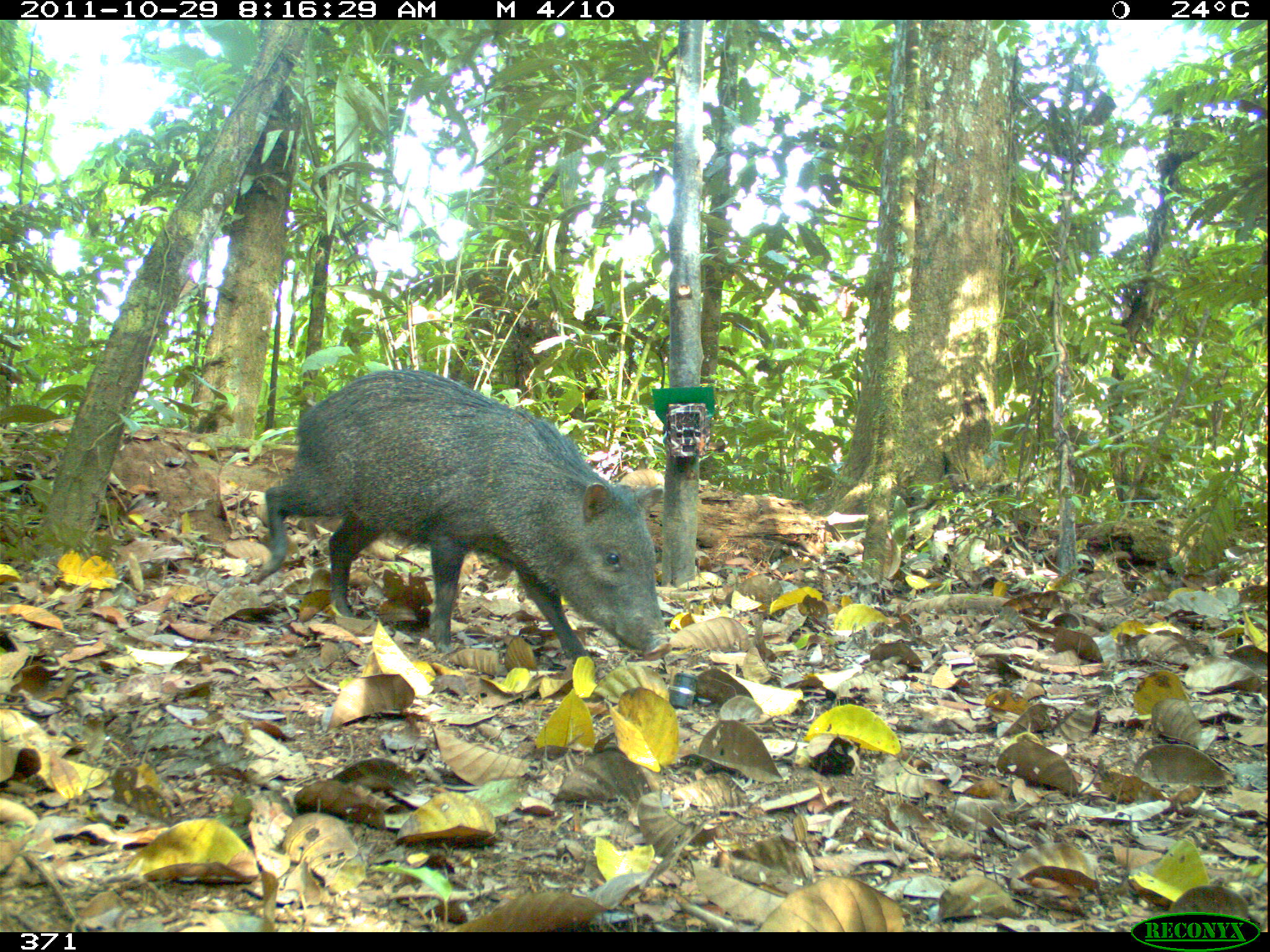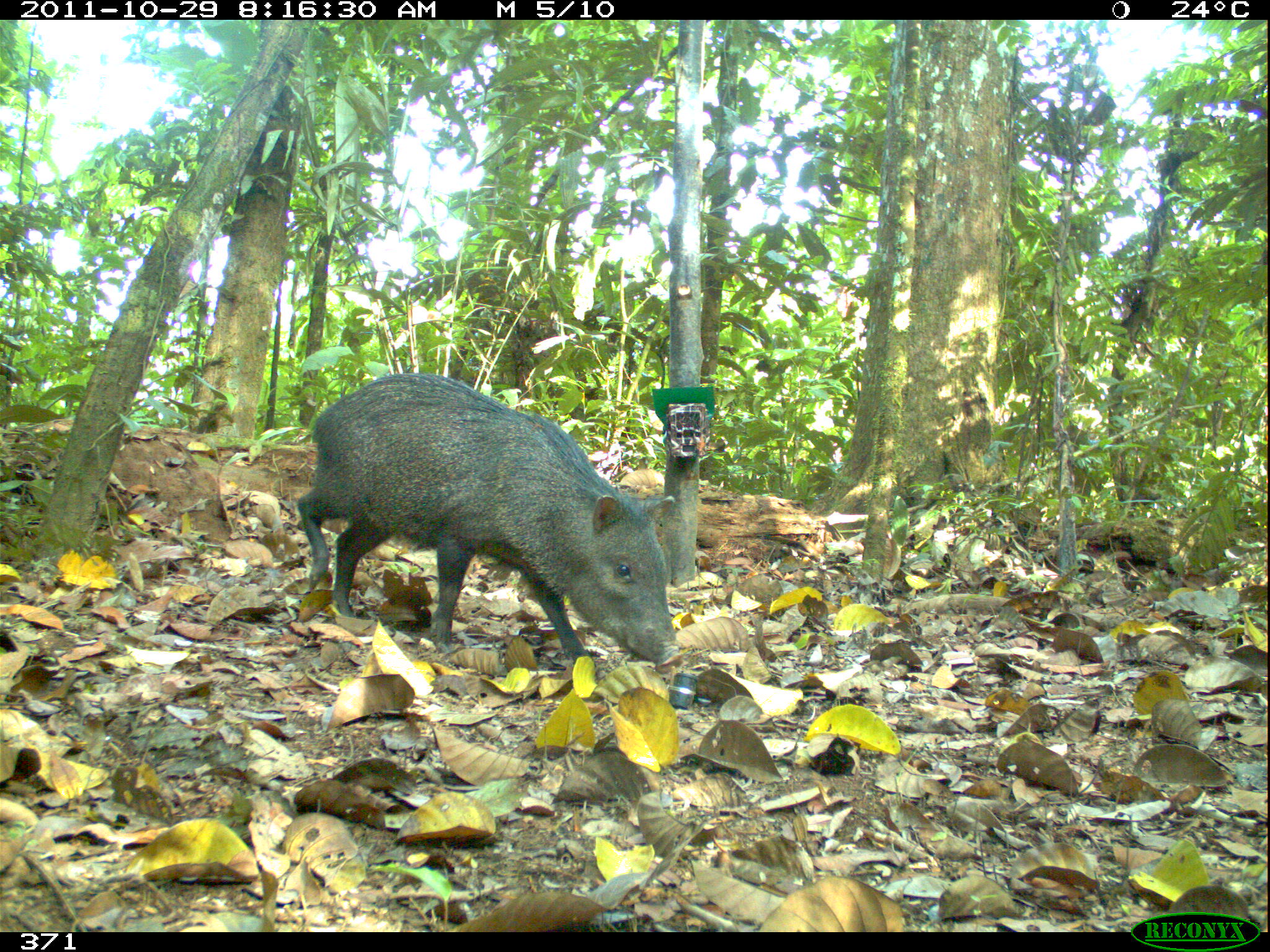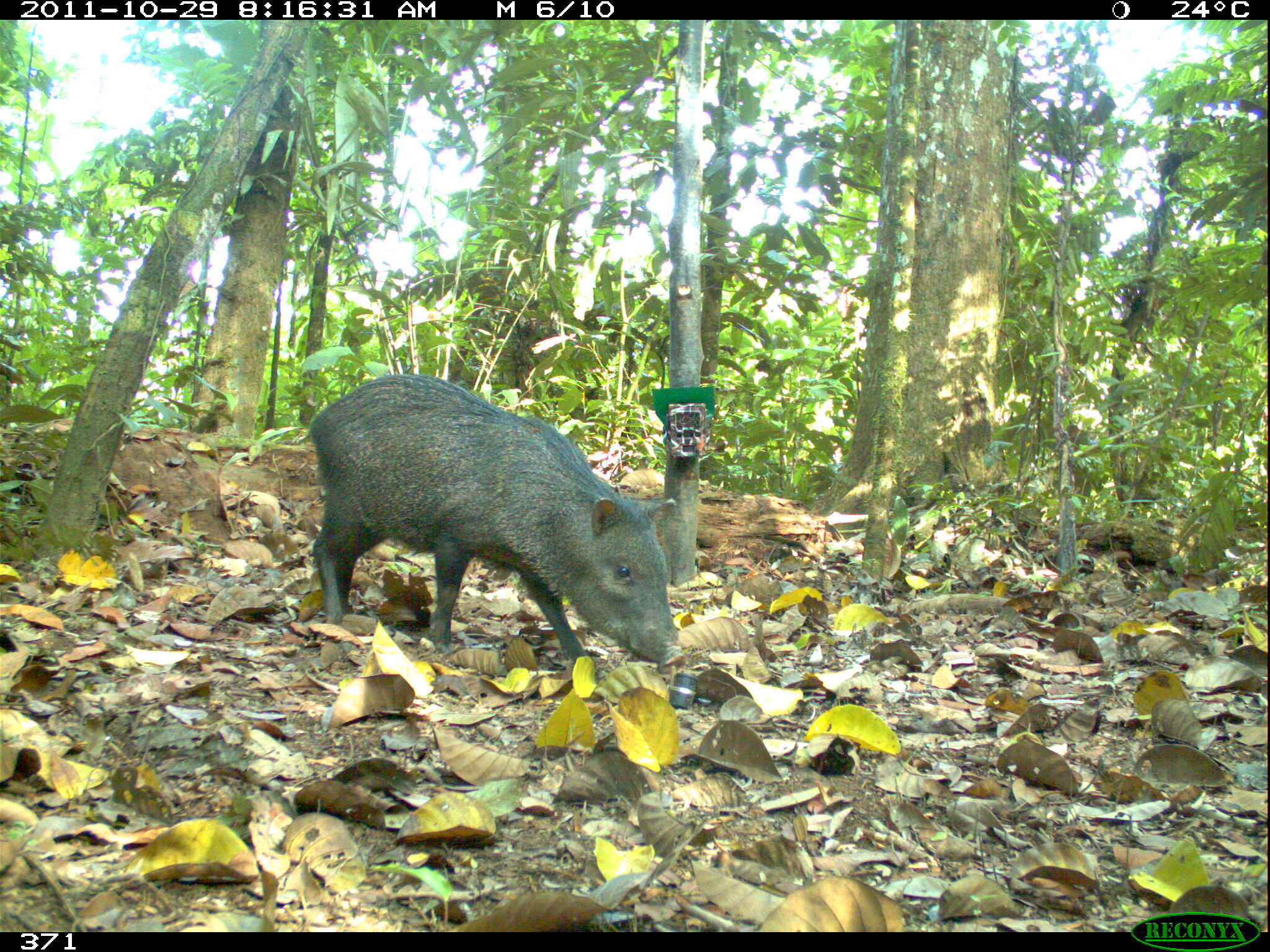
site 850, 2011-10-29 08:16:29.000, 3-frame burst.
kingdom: Animalia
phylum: Chordata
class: Mammalia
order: Artiodactyla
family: Tayassuidae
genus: Pecari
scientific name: Pecari tajacu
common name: collared peccary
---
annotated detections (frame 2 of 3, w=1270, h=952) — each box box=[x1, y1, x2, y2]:
pecari tajacu: box=[295, 372, 675, 665]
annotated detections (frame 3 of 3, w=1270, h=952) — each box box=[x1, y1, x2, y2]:
pecari tajacu: box=[310, 372, 684, 687]